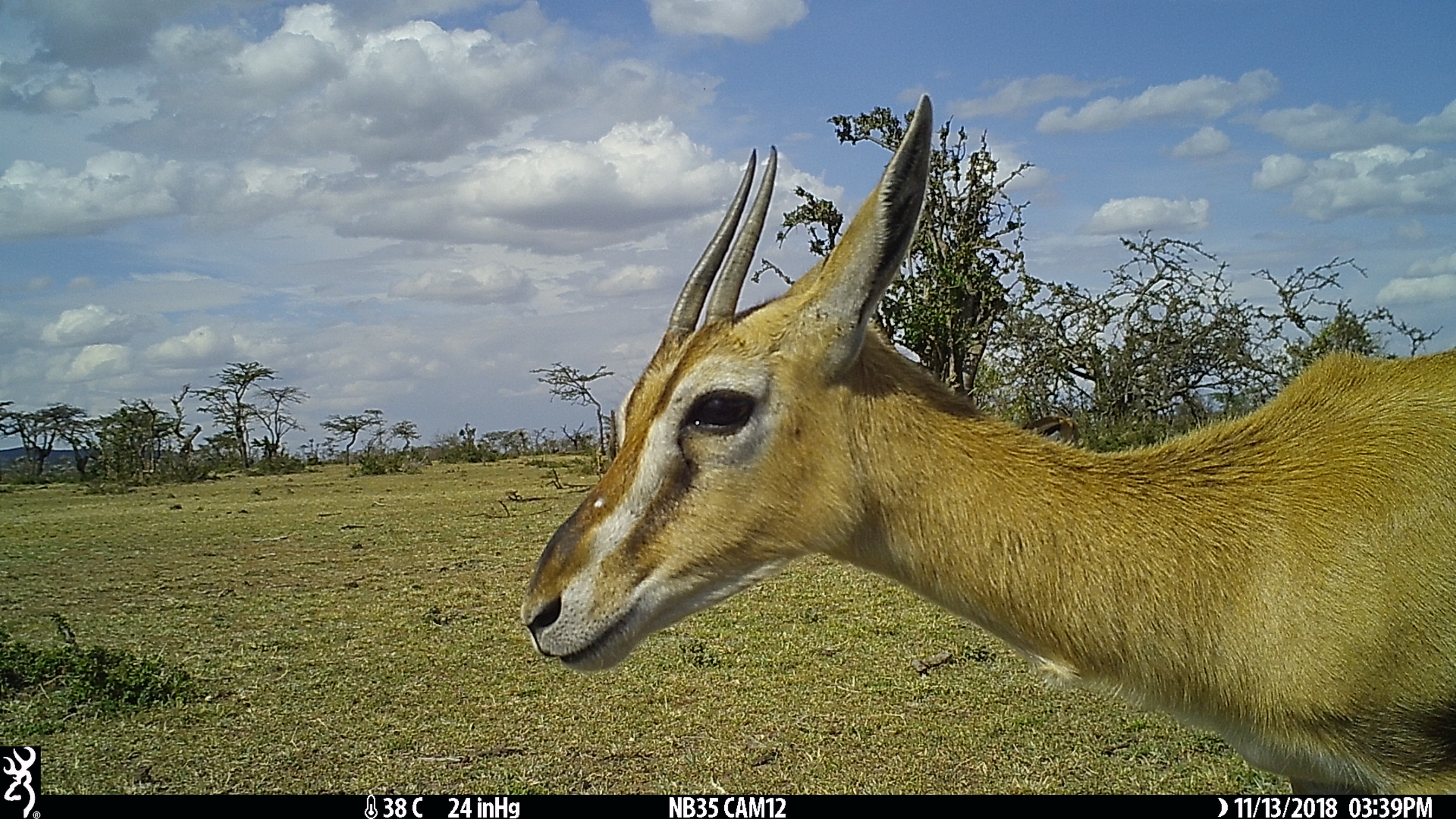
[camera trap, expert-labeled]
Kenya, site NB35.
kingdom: Animalia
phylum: Chordata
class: Mammalia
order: Artiodactyla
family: Bovidae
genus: Eudorcas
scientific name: Eudorcas thomsonii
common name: thomon's gazelle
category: gazelle thomsons